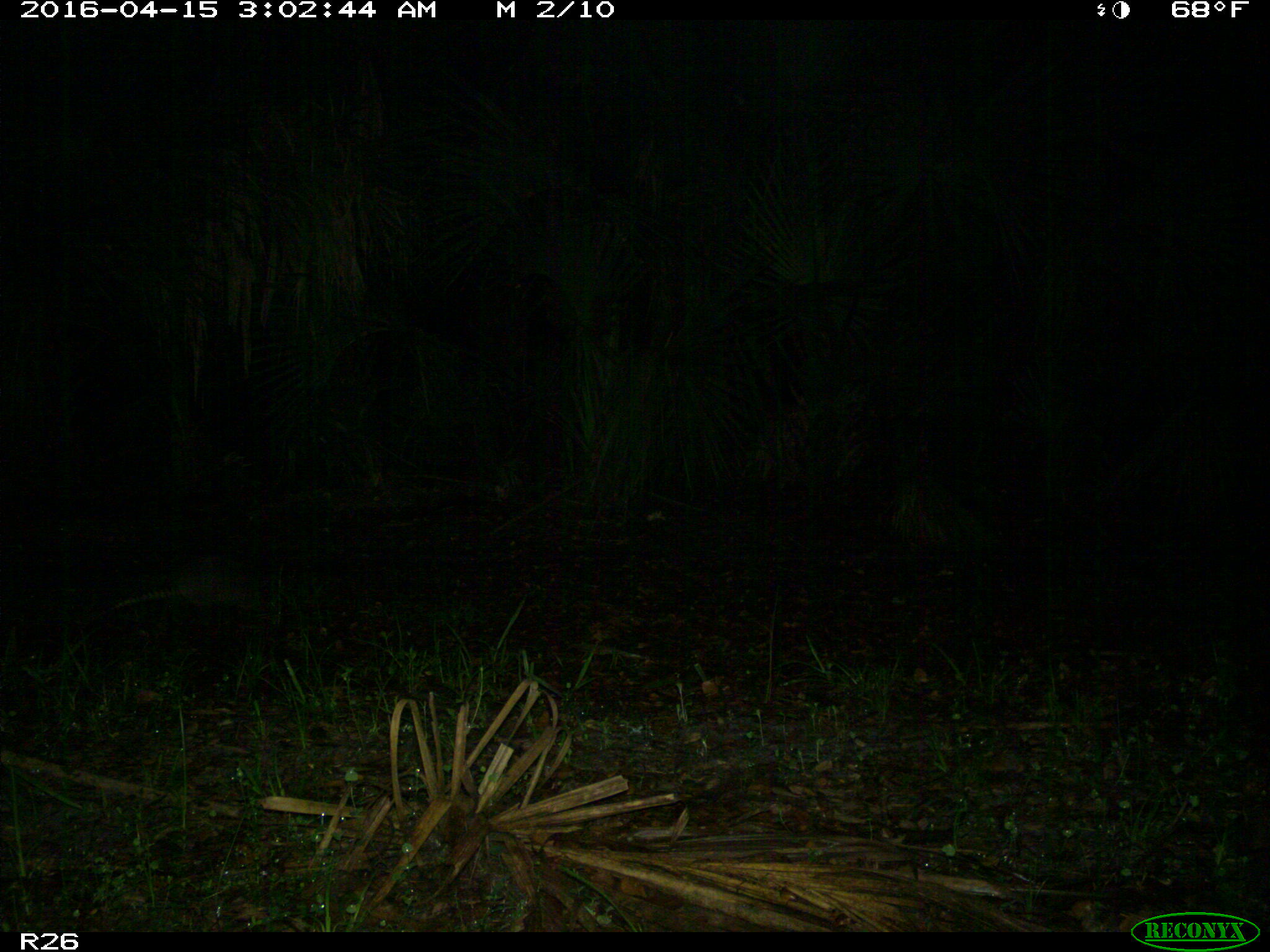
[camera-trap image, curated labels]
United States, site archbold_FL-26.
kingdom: Animalia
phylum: Chordata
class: Mammalia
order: Cingulata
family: Dasypodidae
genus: Dasypus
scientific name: Dasypus novemcinctus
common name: nine-banded armadillo